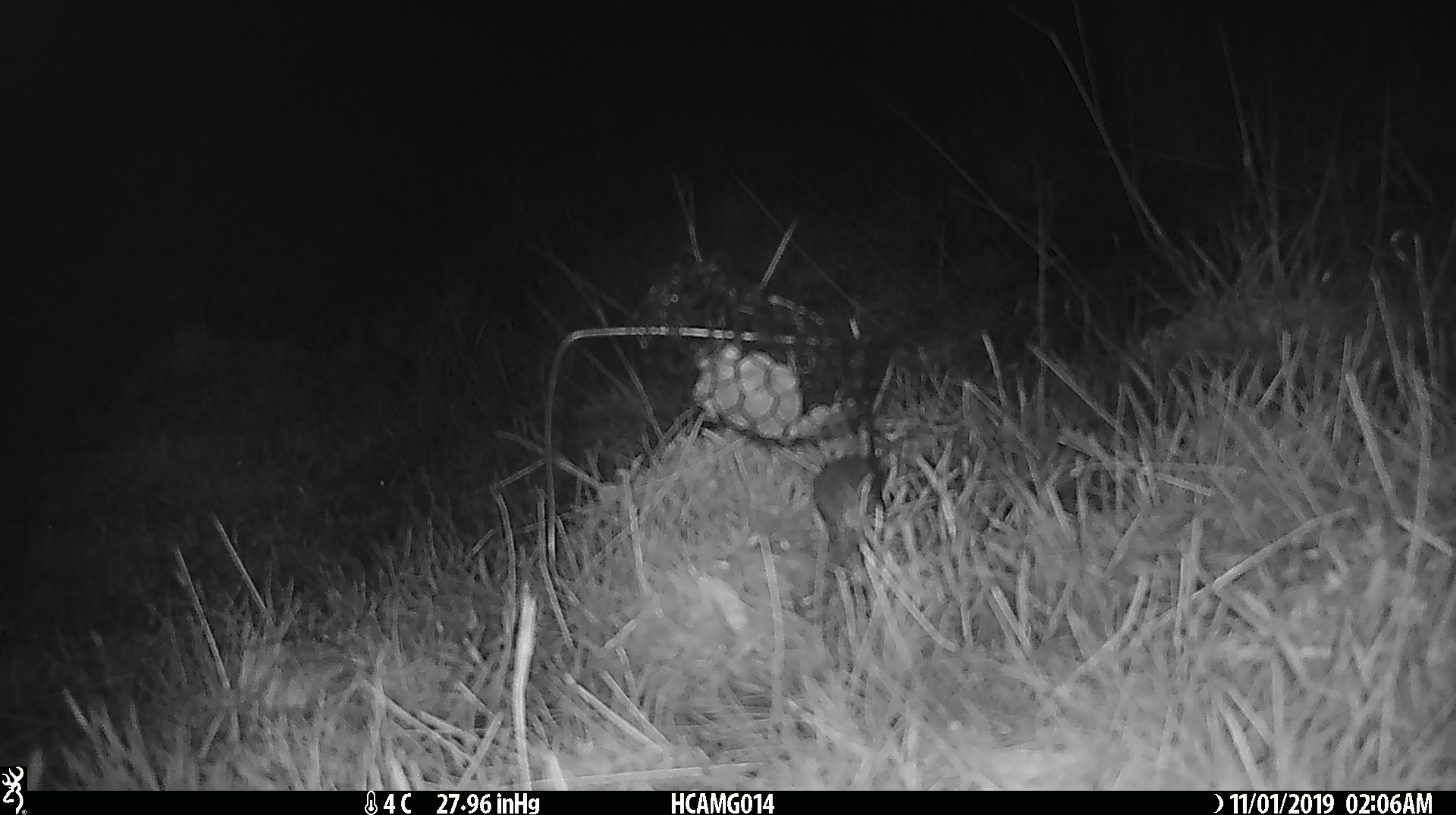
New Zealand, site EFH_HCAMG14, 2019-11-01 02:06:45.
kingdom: Animalia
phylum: Chordata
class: Mammalia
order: Rodentia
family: Muridae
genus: Mus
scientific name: Mus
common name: mouse